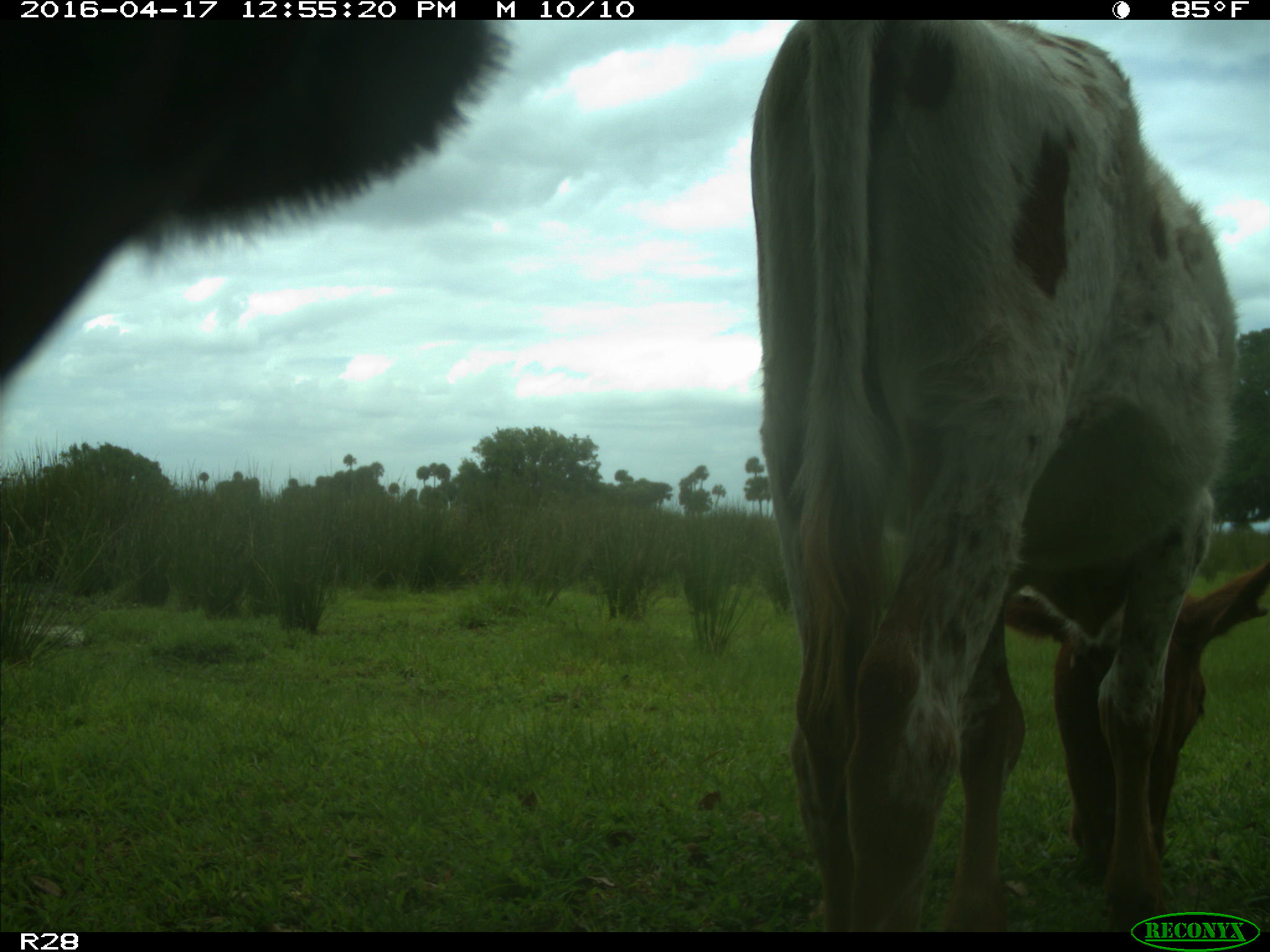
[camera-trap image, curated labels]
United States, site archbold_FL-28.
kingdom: Animalia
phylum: Chordata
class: Mammalia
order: Artiodactyla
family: Bovidae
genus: Bos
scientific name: Bos taurus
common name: domestic cow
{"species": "Bos taurus (domestic cow)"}